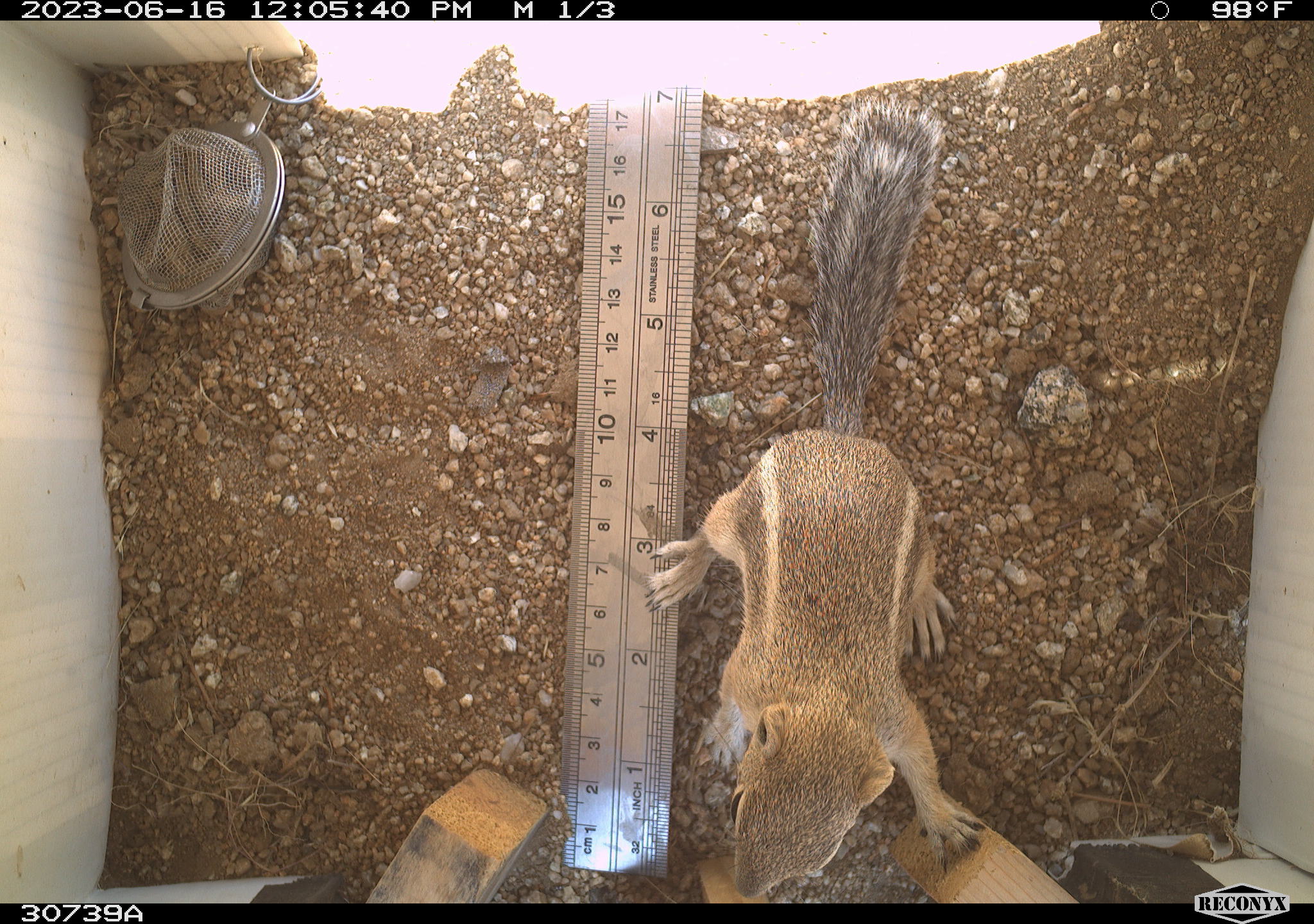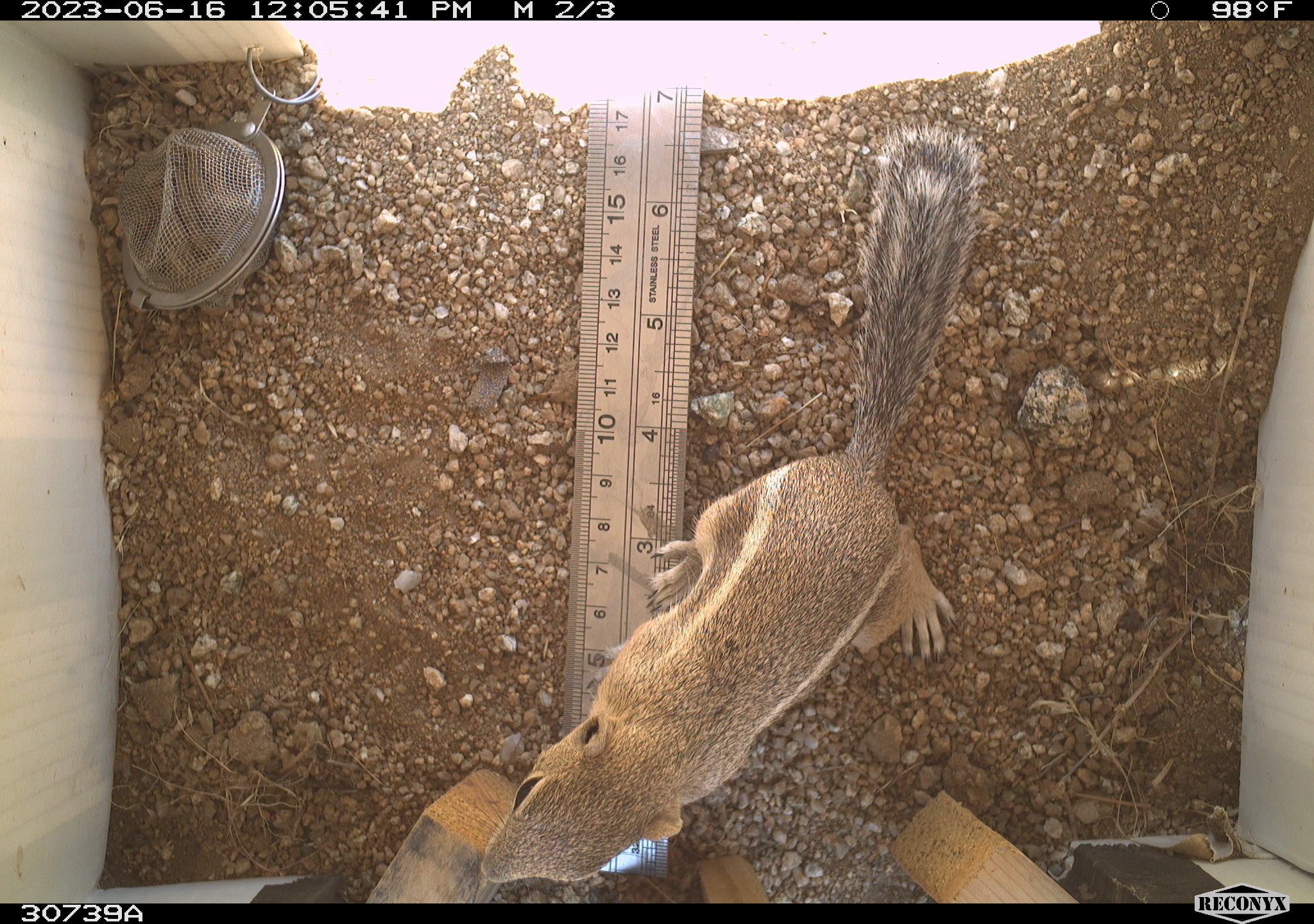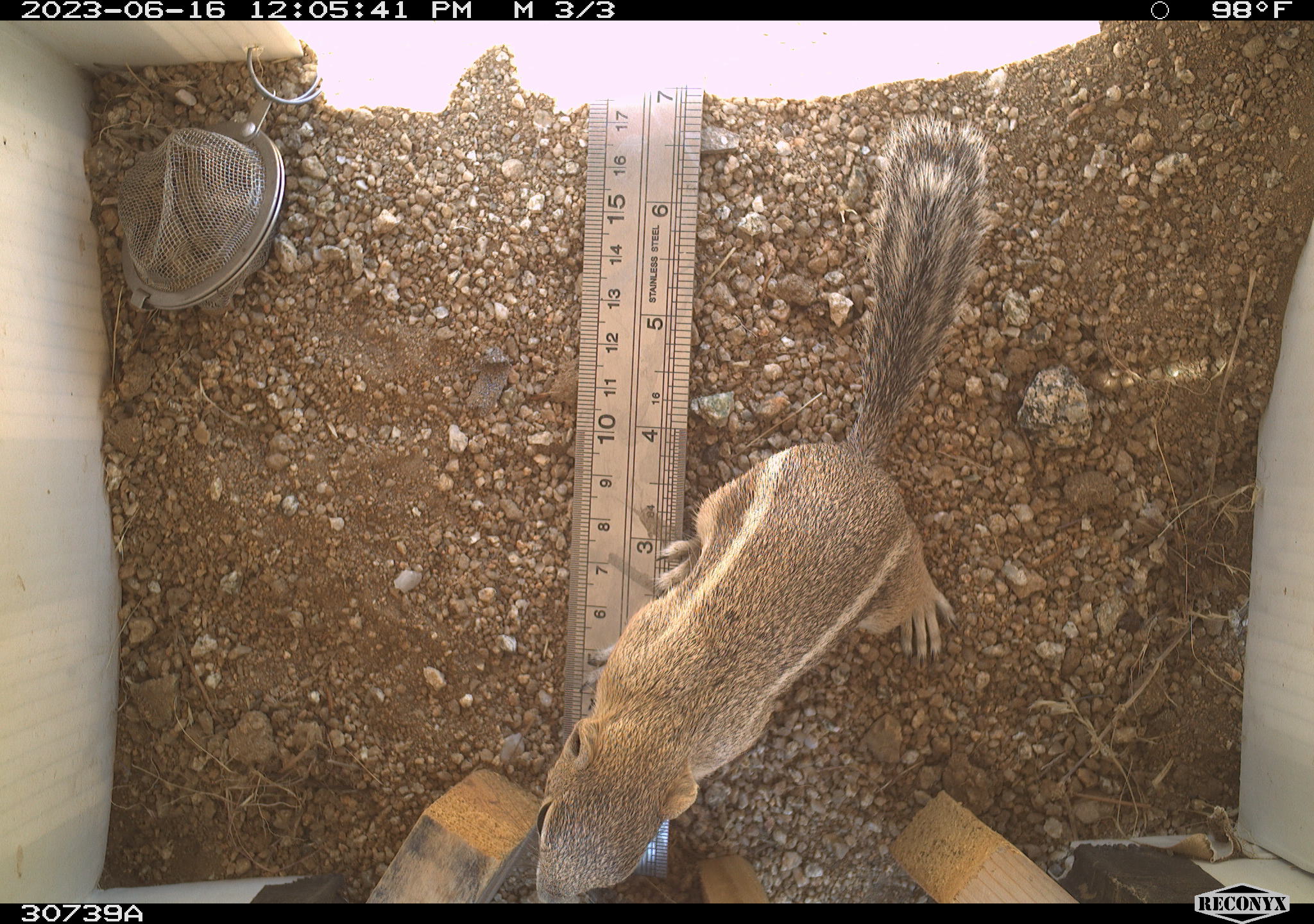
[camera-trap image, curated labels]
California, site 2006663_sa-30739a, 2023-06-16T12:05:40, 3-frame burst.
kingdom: Animalia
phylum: Chordata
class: Mammalia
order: Rodentia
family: Sciuridae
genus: Ammospermophilus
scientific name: Ammospermophilus leucurus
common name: white-tailed antelope squirrel